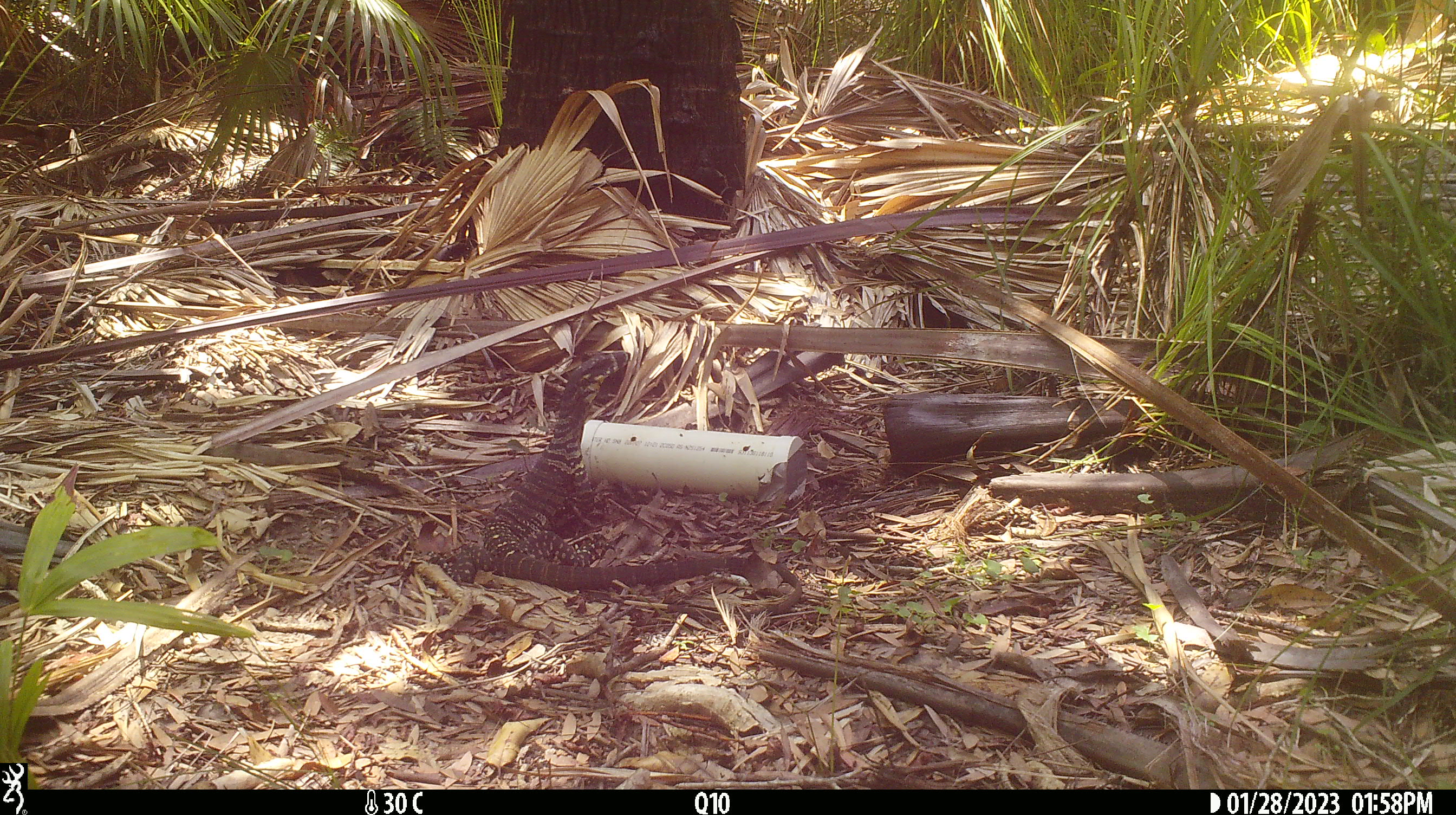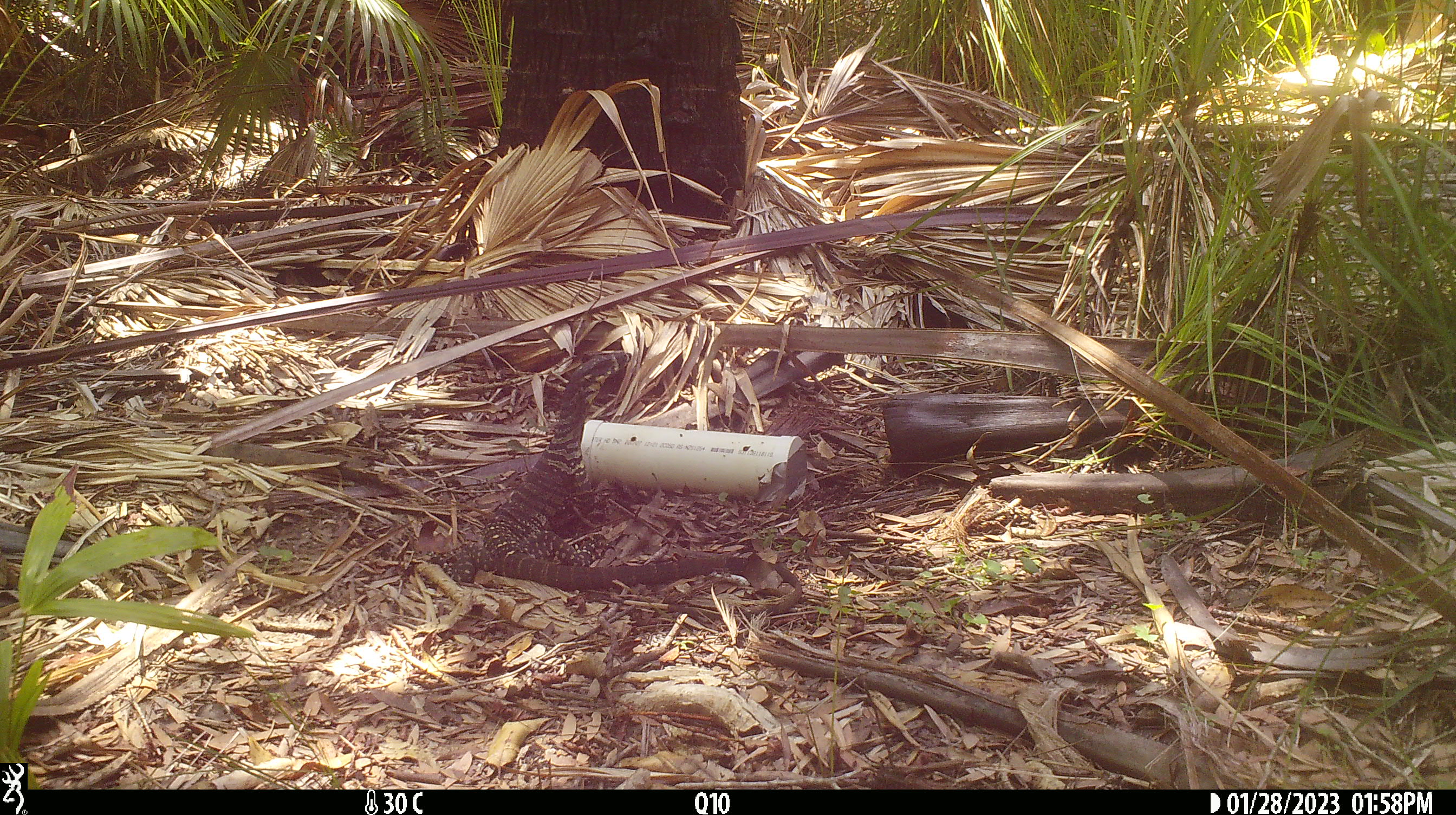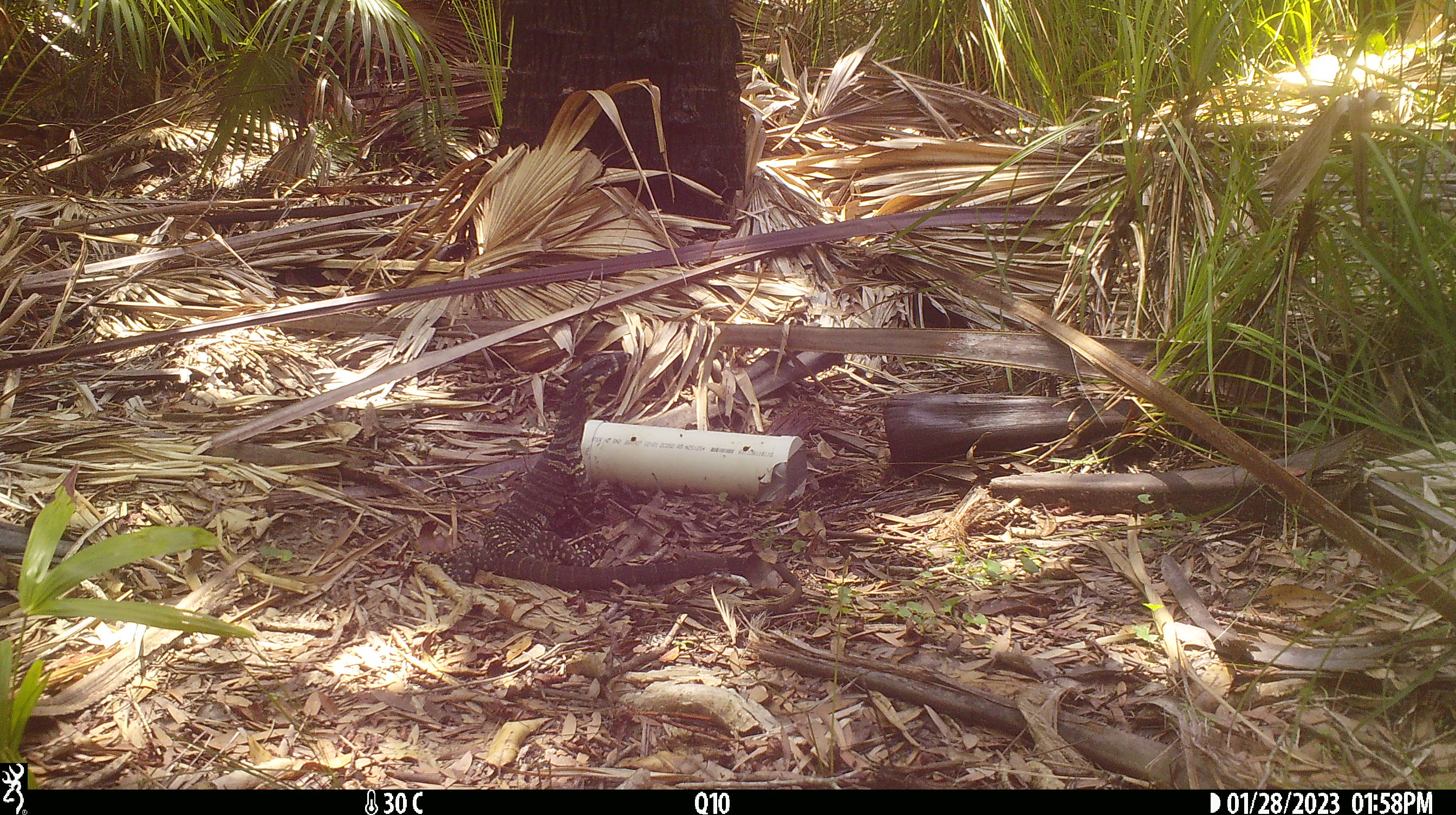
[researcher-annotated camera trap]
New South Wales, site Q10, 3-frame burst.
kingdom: Animalia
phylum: Chordata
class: Reptilia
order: Squamata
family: Varanidae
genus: Varanus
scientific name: Varanus varius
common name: lace monitor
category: goanna